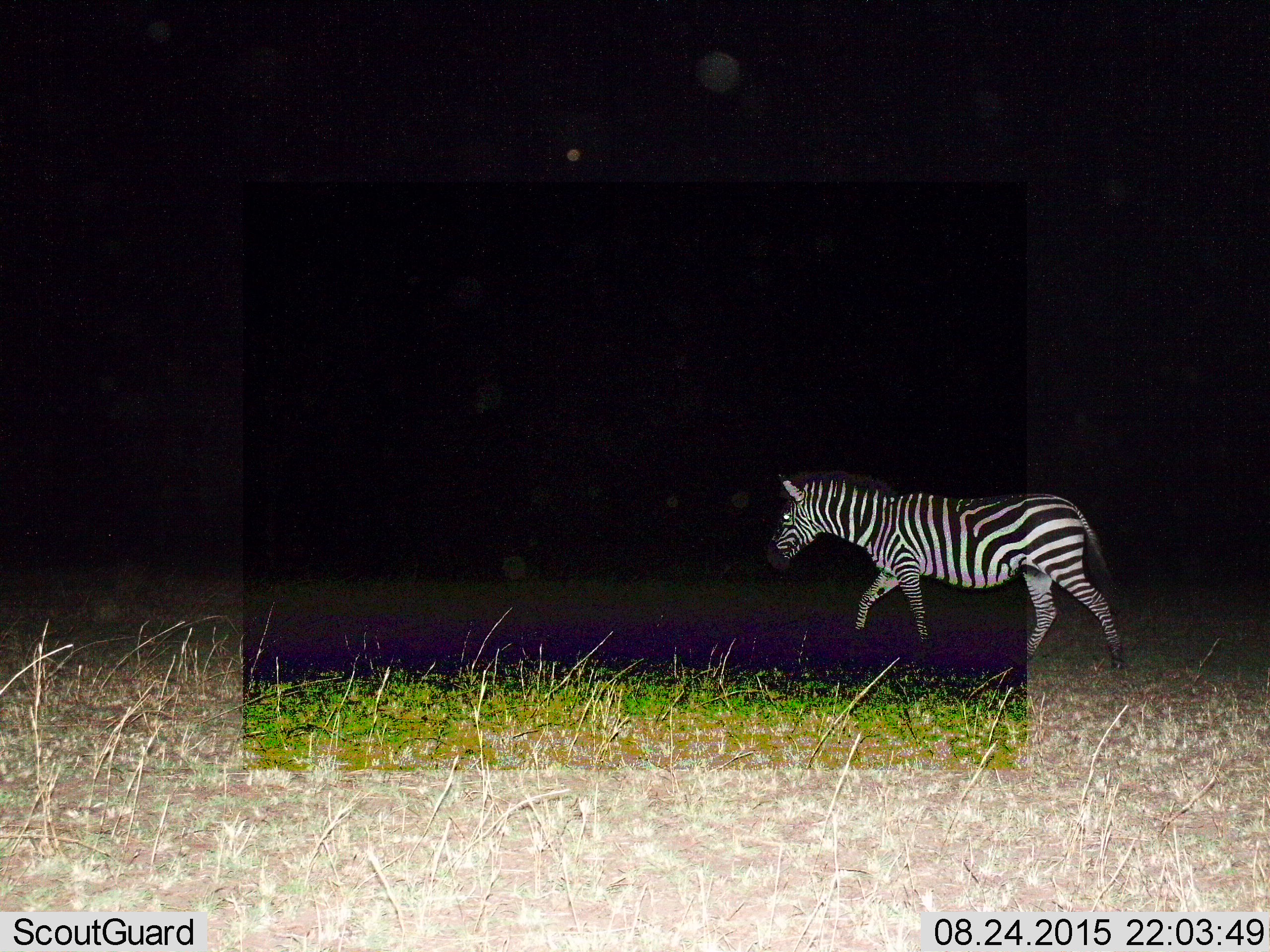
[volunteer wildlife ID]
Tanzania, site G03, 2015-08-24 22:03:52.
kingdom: Animalia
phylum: Chordata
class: Mammalia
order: Perissodactyla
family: Equidae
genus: Equus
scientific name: Equus quagga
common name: plains zebra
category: zebra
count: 1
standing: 17%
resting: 0%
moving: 94%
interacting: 0%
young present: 0%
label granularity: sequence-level